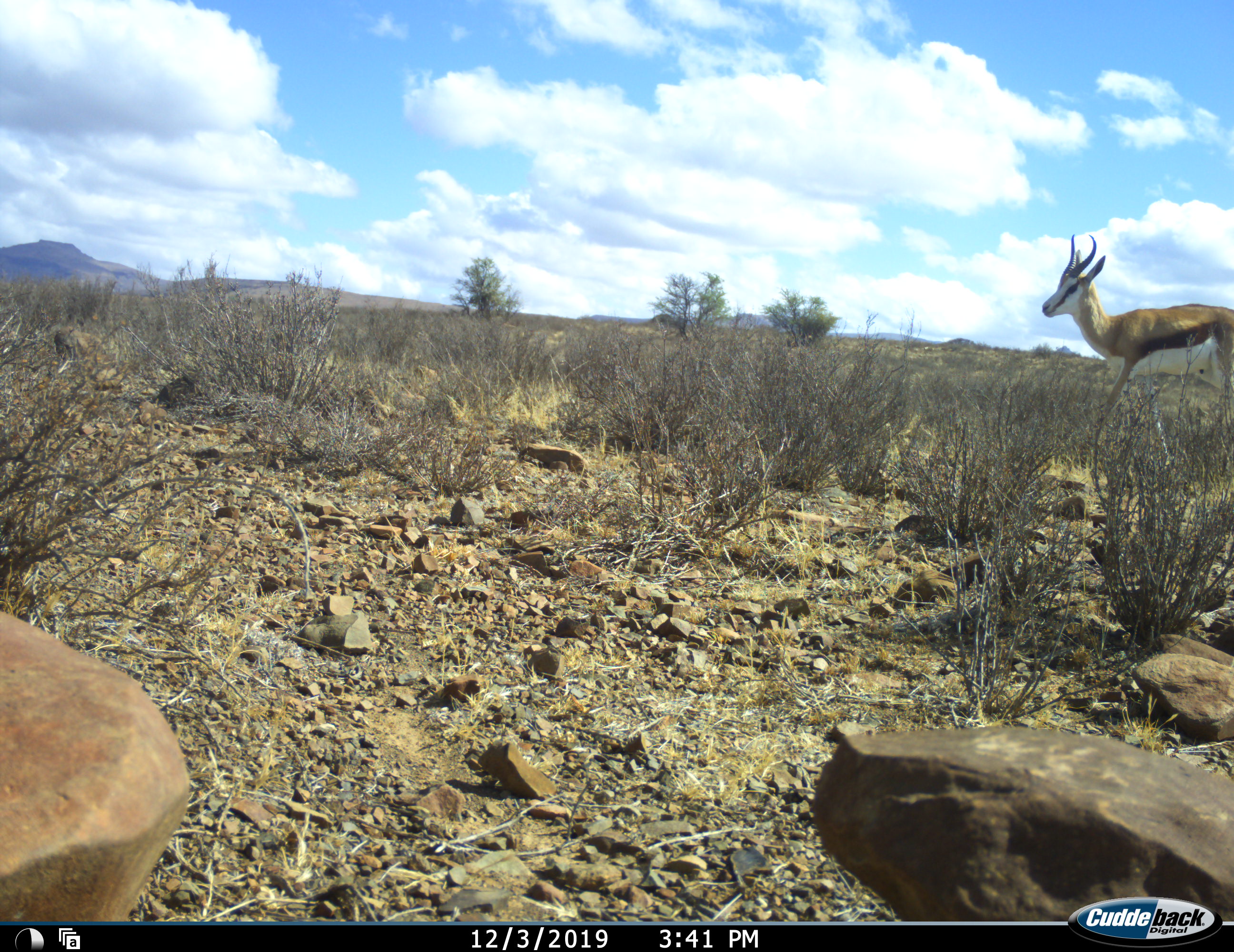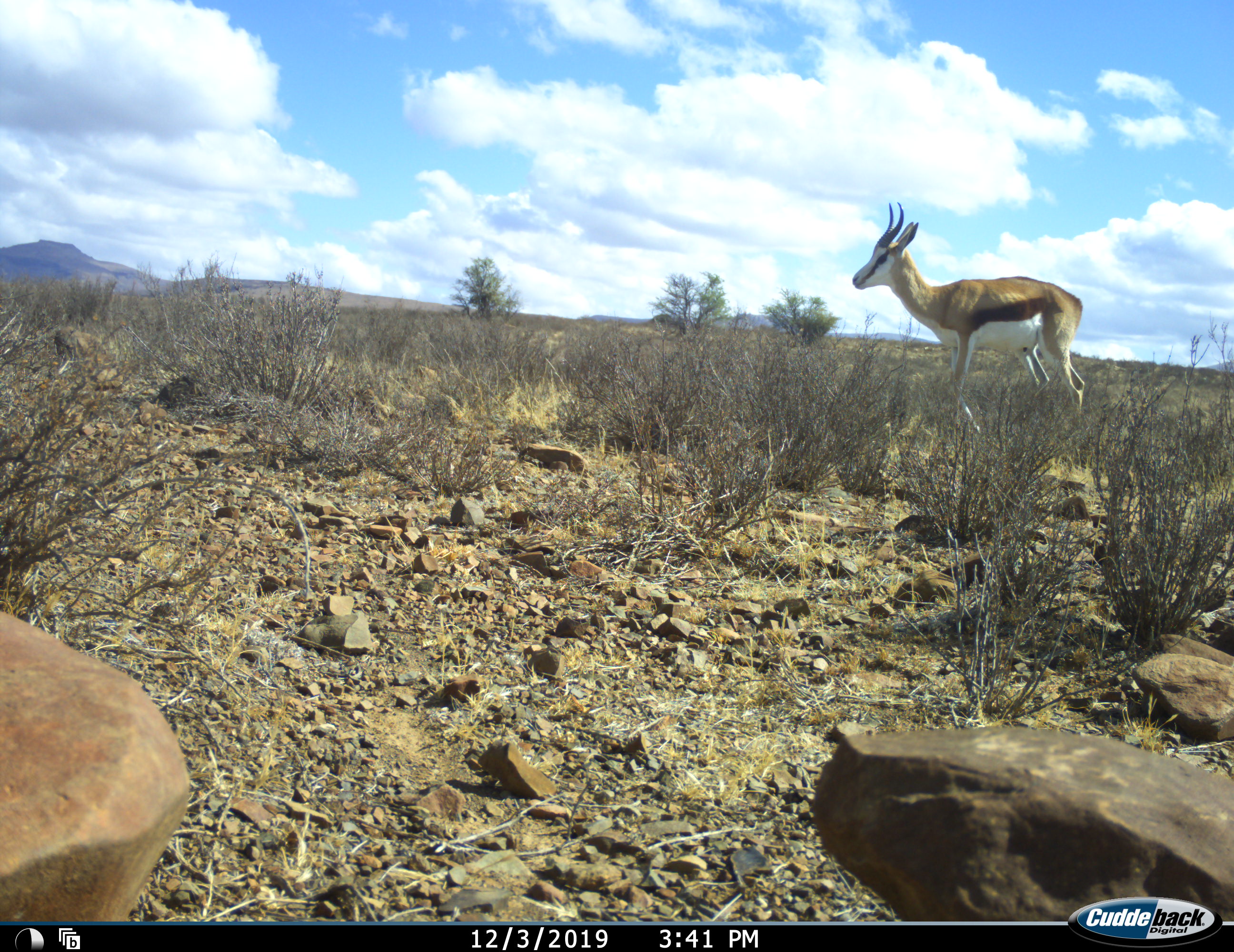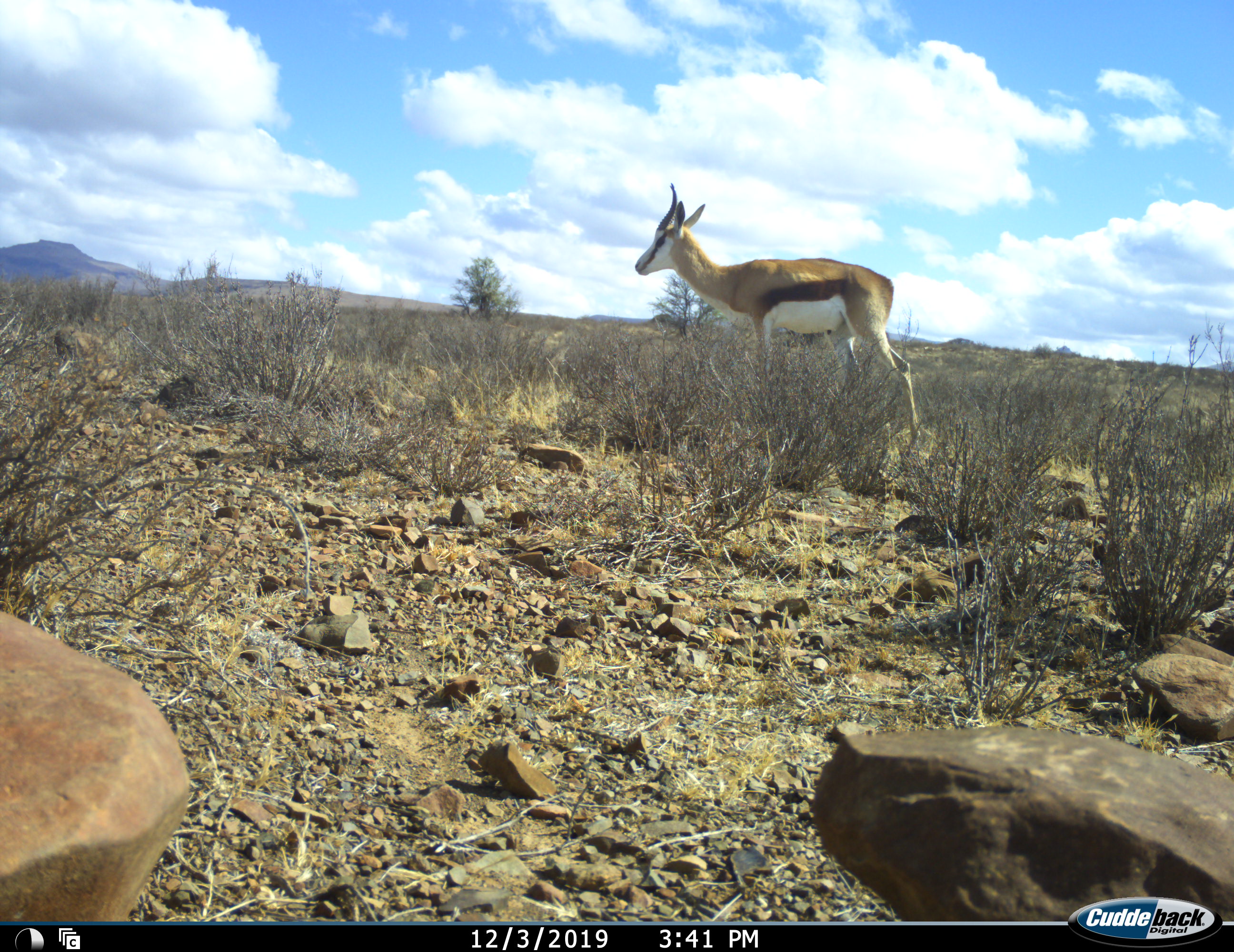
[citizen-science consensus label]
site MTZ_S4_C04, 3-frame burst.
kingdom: Animalia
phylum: Chordata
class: Mammalia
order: Artiodactyla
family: Bovidae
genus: Antidorcas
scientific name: Antidorcas marsupialis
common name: springbok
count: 1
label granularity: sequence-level